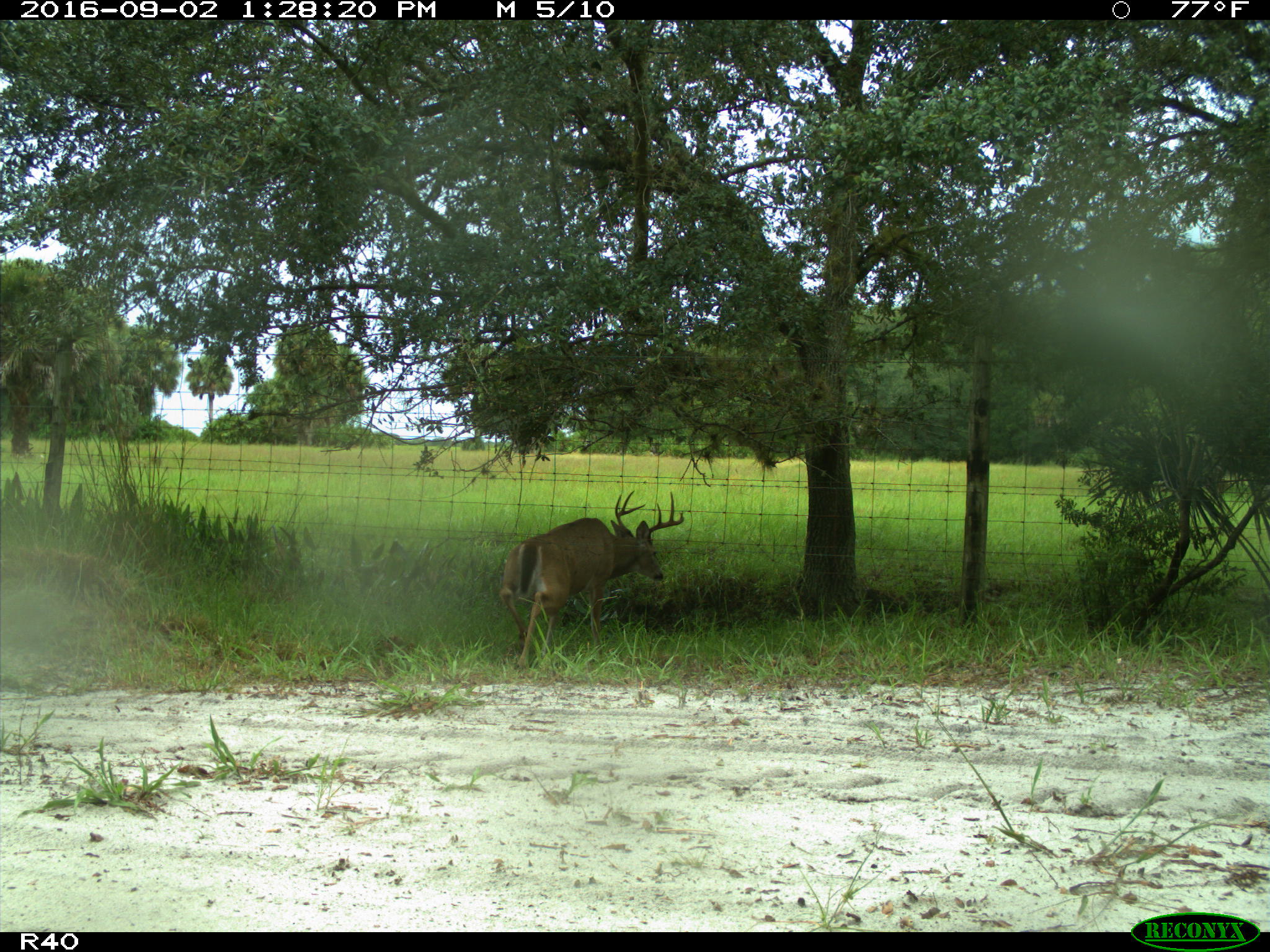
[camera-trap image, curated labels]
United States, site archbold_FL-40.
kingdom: Animalia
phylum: Chordata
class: Mammalia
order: Artiodactyla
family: Cervidae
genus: Odocoileus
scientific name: Odocoileus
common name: deer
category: unidentified deer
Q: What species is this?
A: Unidentified deer (deer) (Odocoileus).